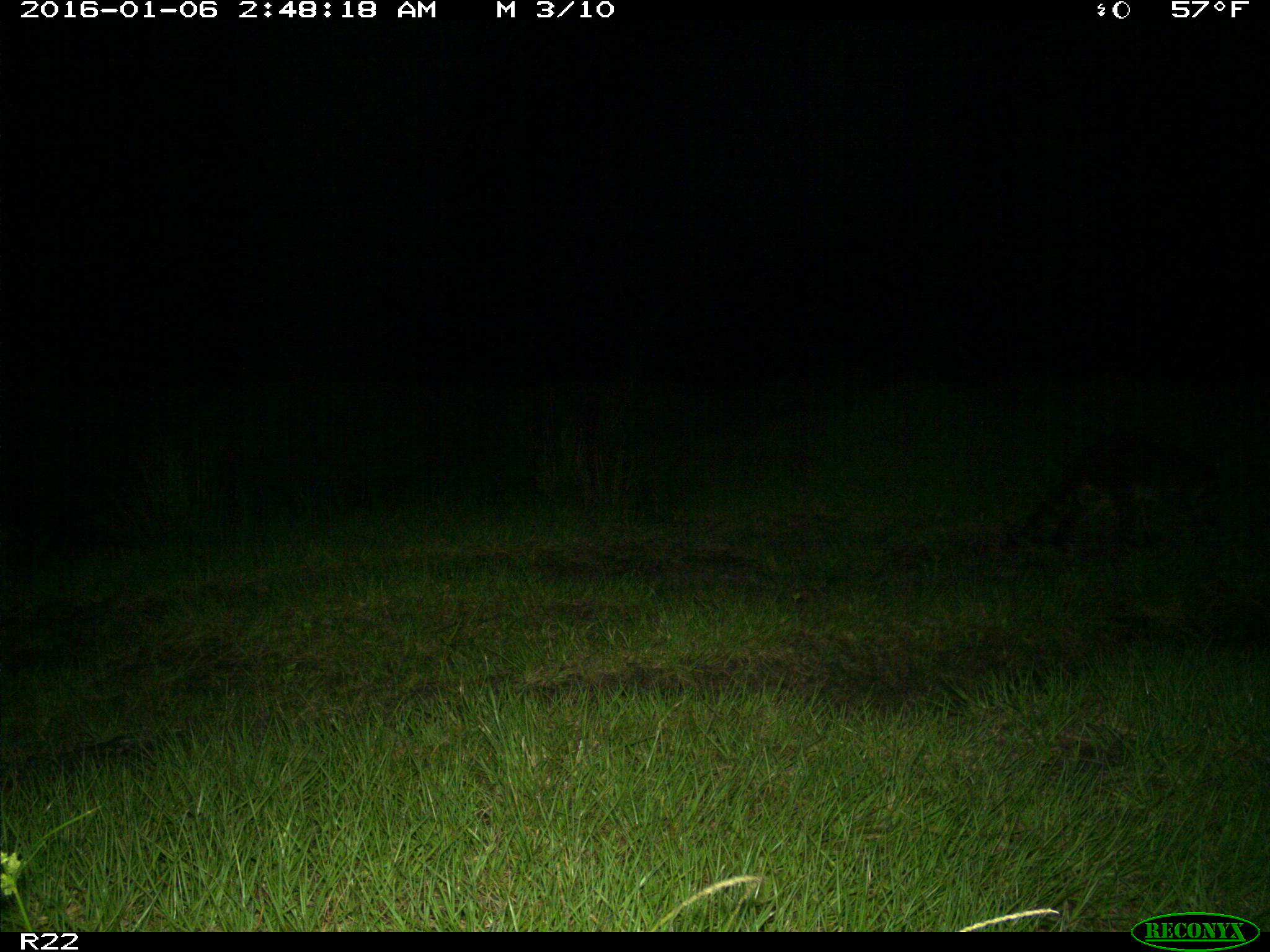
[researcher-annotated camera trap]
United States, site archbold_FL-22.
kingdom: Animalia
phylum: Chordata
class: Mammalia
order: Carnivora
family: Procyonidae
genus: Procyon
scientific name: Procyon lotor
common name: common raccoon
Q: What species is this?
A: Procyon lotor (common raccoon).